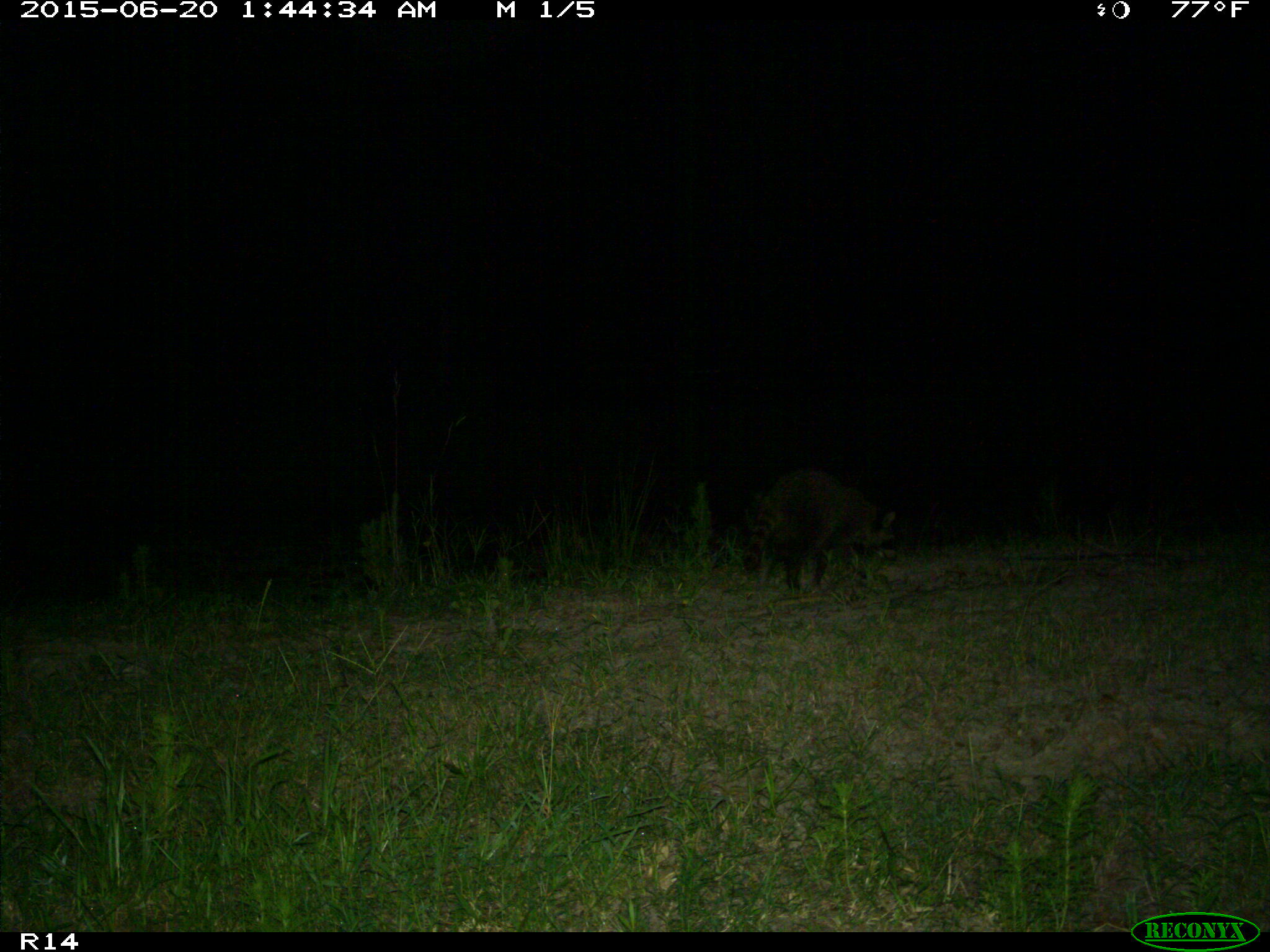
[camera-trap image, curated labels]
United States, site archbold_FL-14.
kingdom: Animalia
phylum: Chordata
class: Mammalia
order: Carnivora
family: Procyonidae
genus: Procyon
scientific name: Procyon lotor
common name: common raccoon